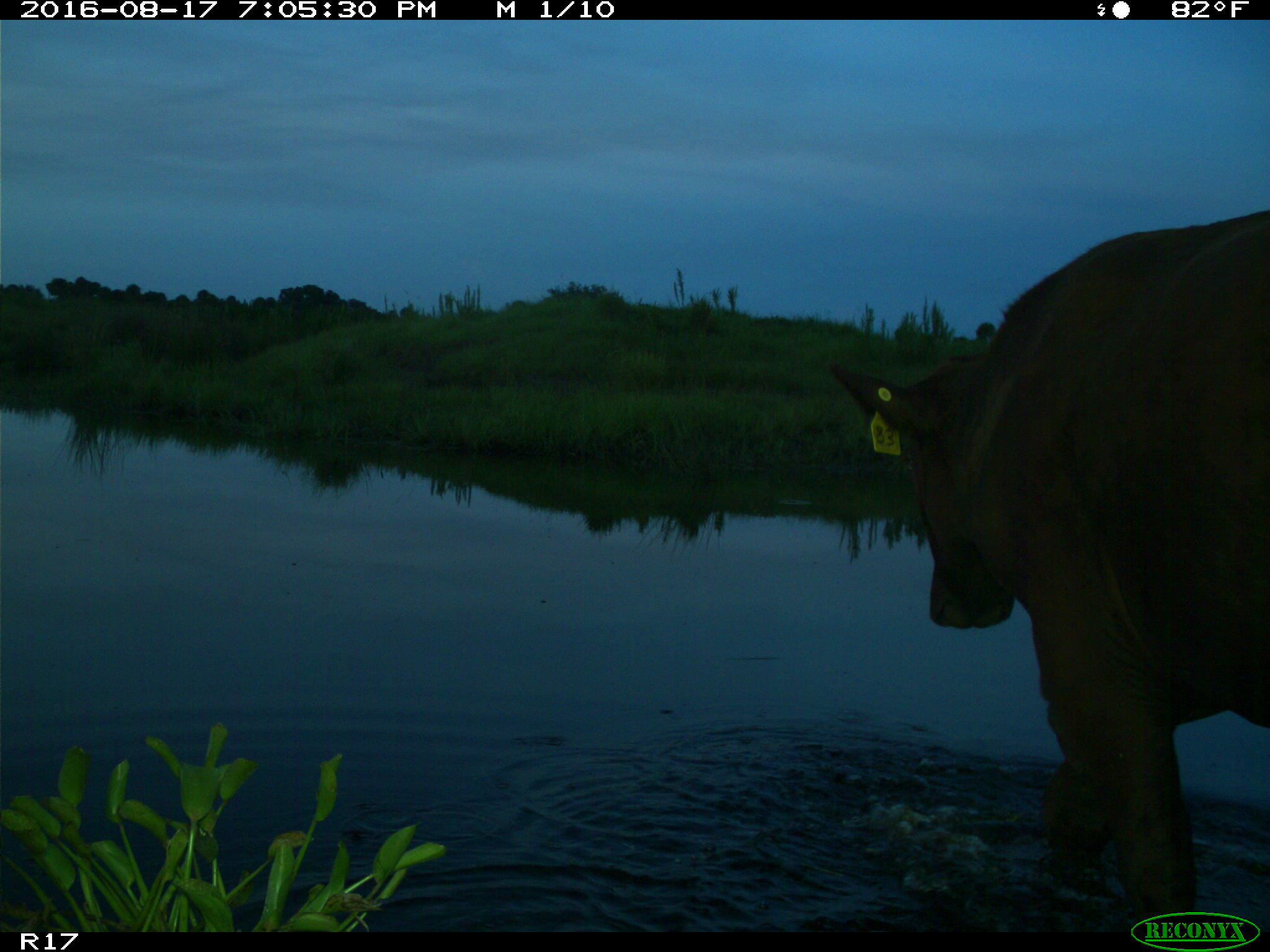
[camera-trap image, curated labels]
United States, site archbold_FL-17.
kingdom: Animalia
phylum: Chordata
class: Mammalia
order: Artiodactyla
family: Bovidae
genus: Bos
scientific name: Bos taurus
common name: domestic cow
Bos taurus (domestic cow).